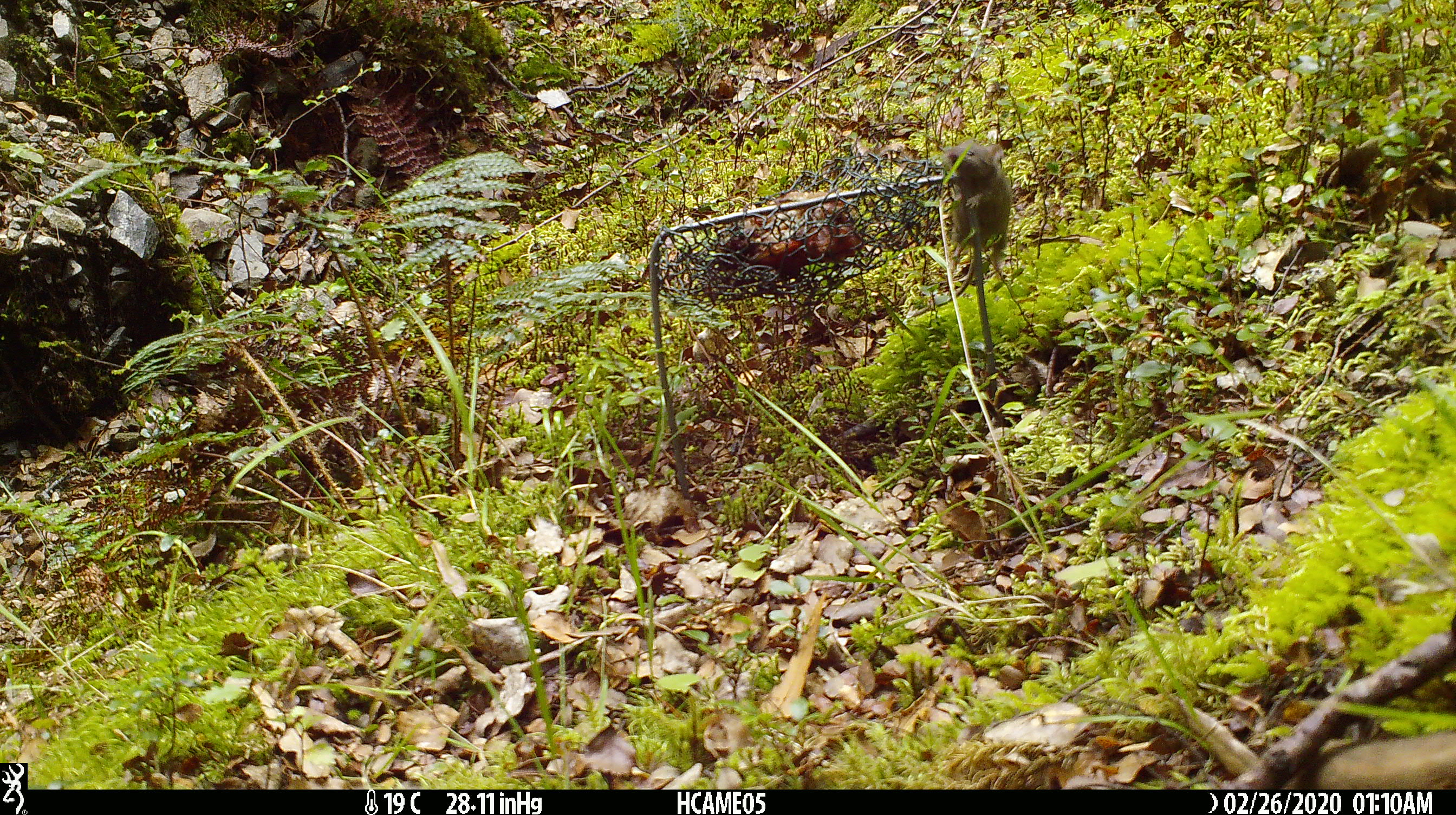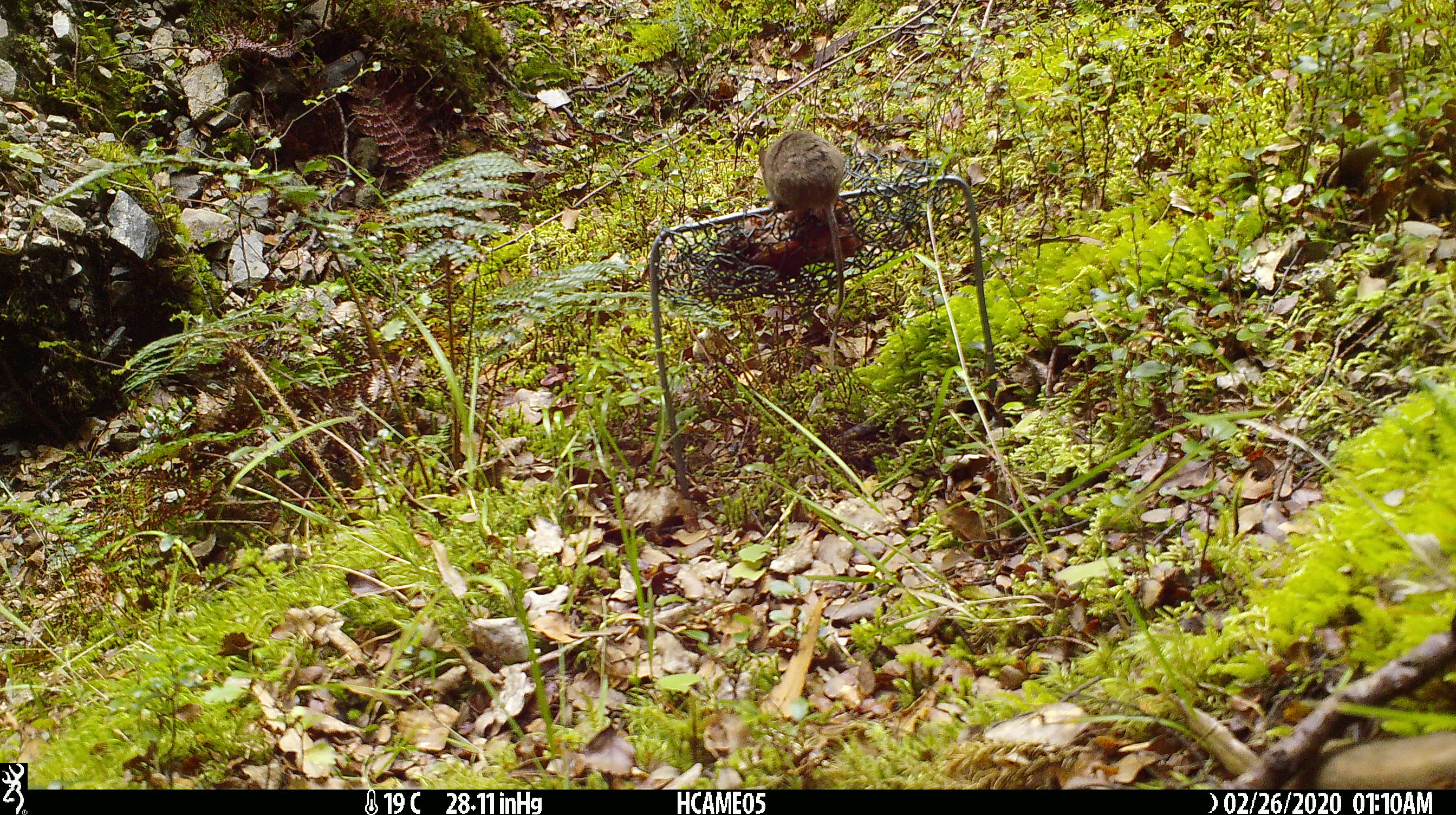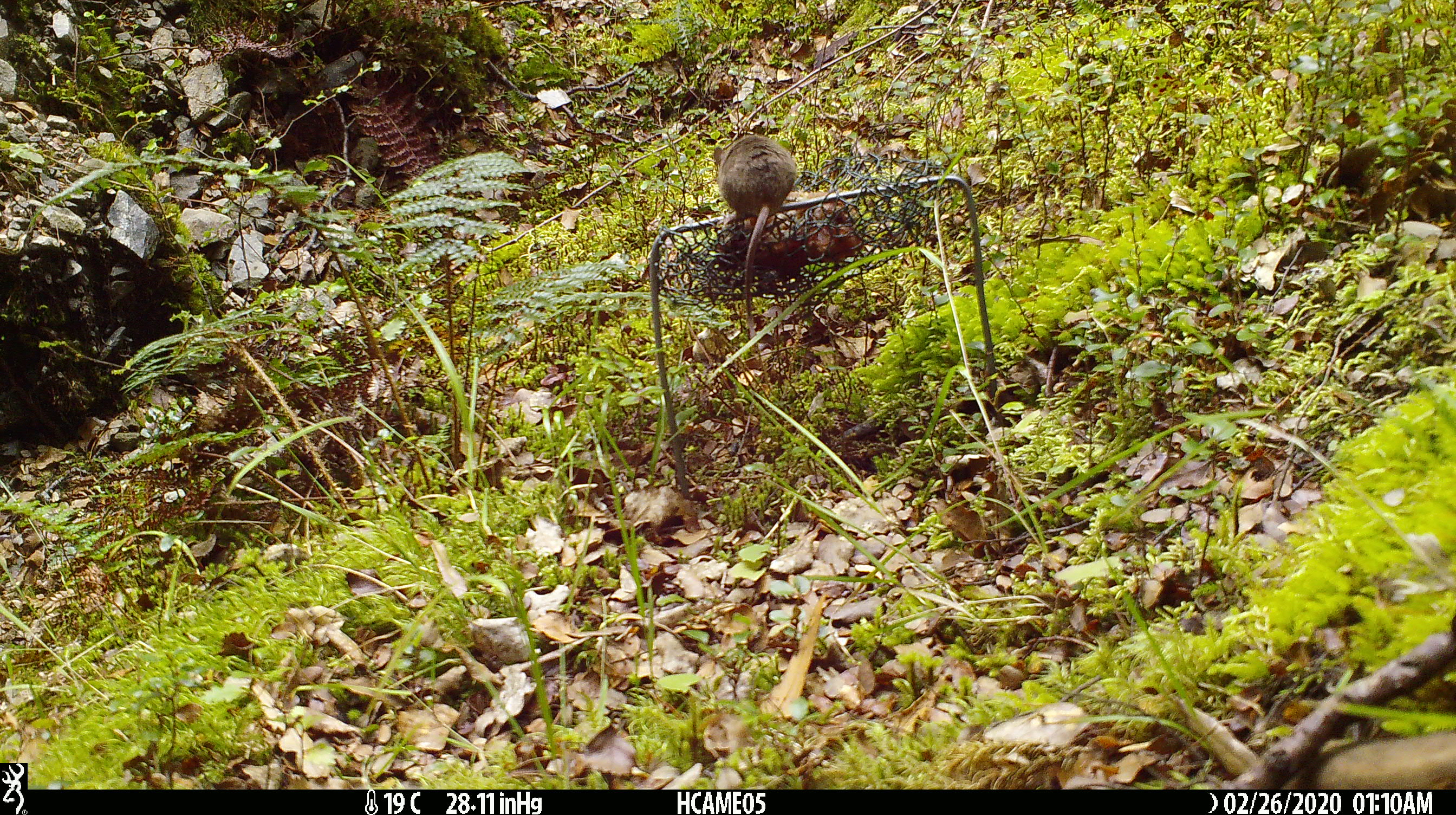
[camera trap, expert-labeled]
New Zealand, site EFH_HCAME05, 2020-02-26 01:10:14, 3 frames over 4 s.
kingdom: Animalia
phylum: Chordata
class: Mammalia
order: Rodentia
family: Muridae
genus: Mus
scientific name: Mus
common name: mouse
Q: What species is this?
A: Mouse (Mus).